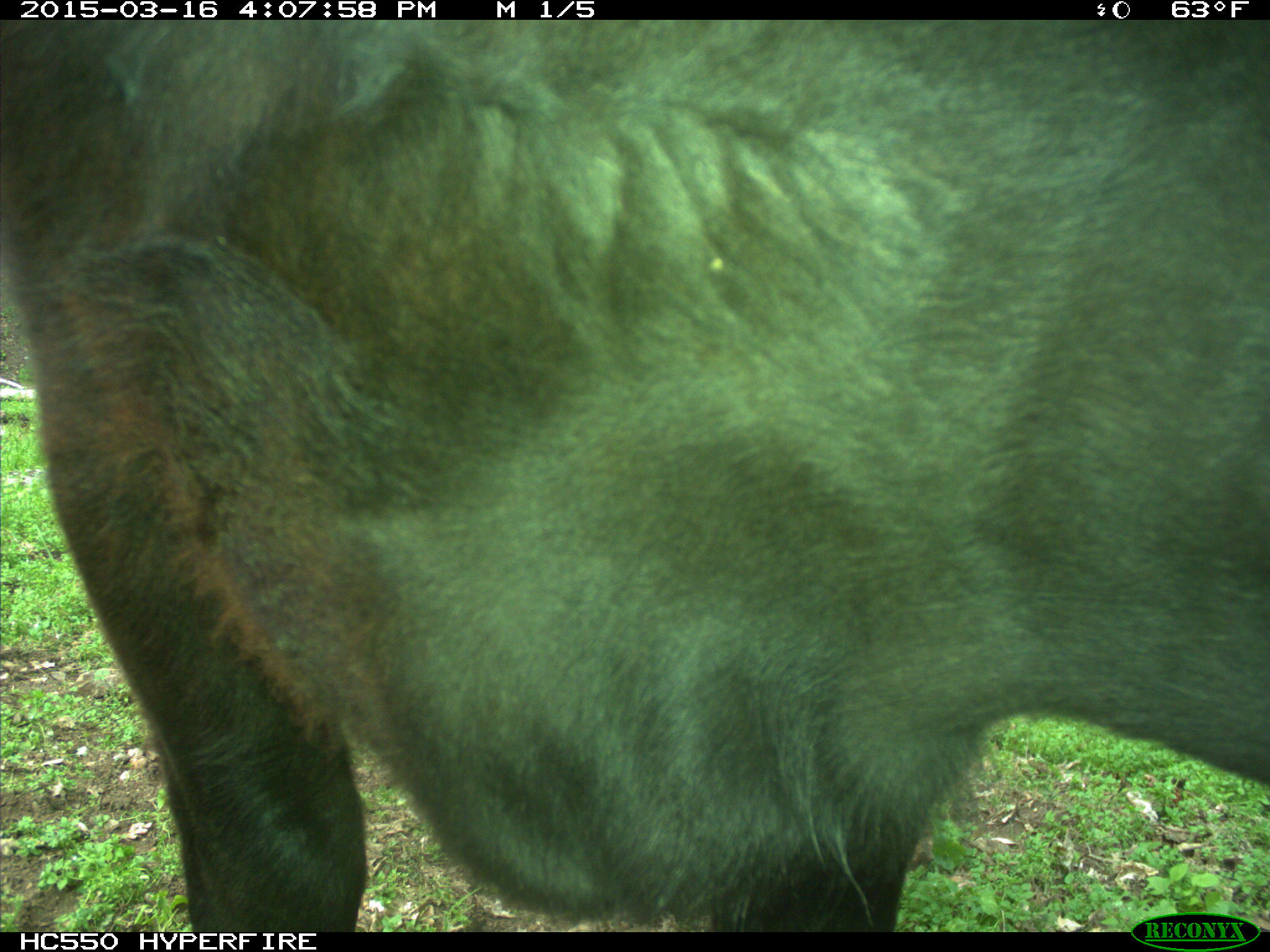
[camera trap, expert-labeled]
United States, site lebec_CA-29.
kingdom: Animalia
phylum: Chordata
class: Mammalia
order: Artiodactyla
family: Bovidae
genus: Bos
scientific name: Bos taurus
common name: domestic cow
Bos taurus (domestic cow).